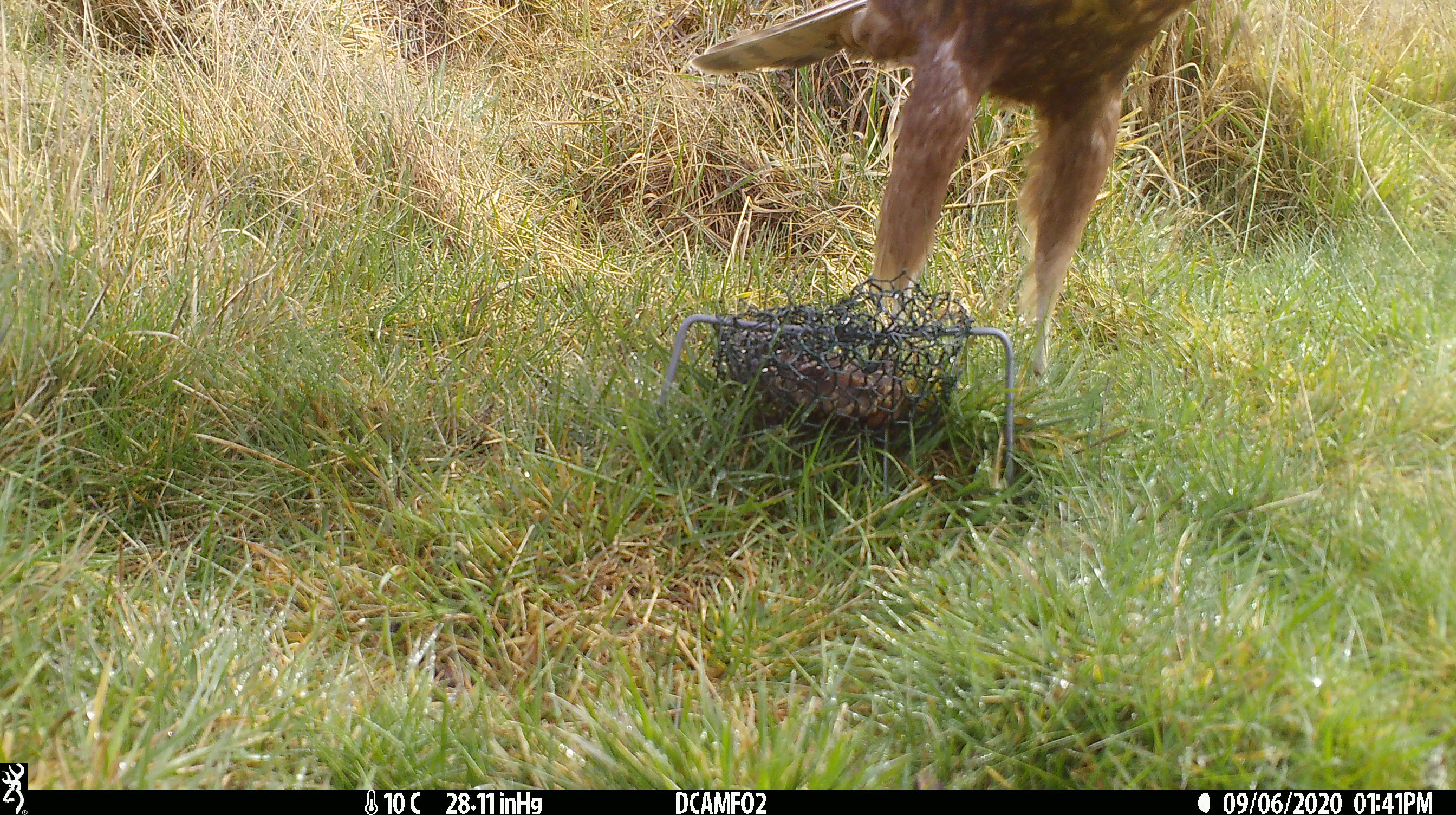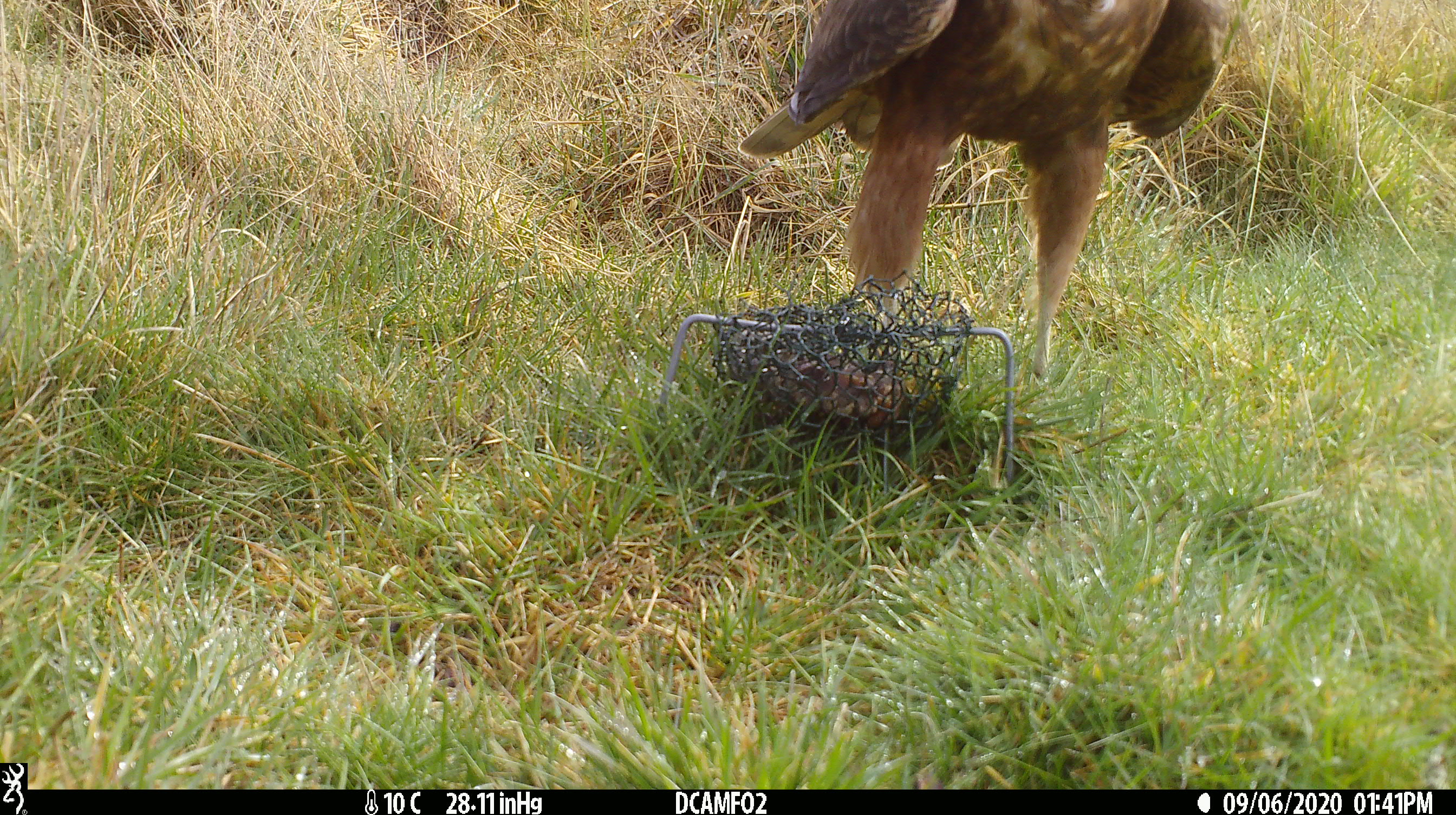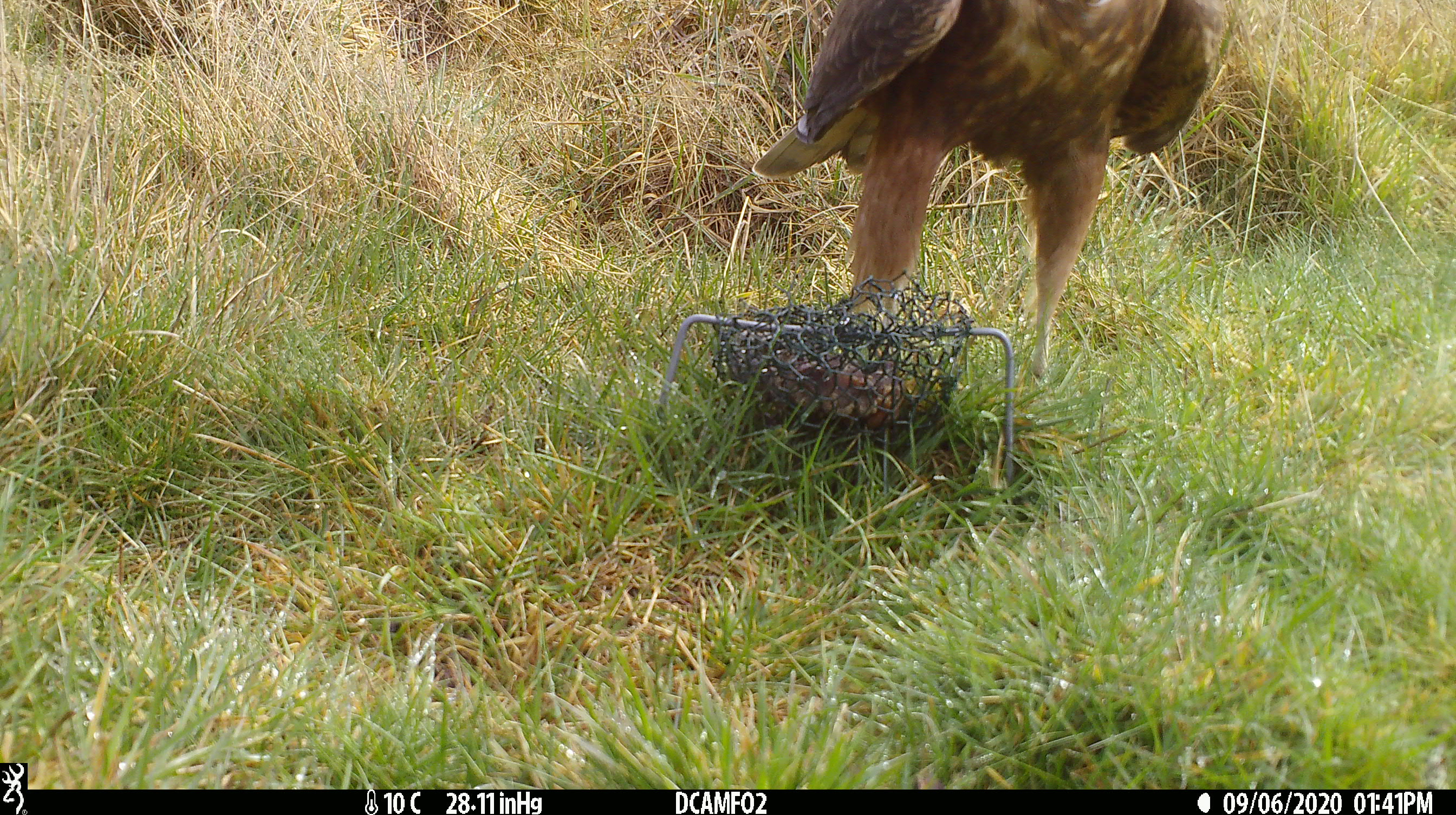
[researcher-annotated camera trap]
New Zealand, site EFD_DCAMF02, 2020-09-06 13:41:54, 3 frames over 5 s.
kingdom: Animalia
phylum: Chordata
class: Aves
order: Accipitriformes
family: Accipitridae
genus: Circus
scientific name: Circus approximans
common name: swamp harrier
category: harrier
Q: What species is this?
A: Harrier (swamp harrier) (Circus approximans).